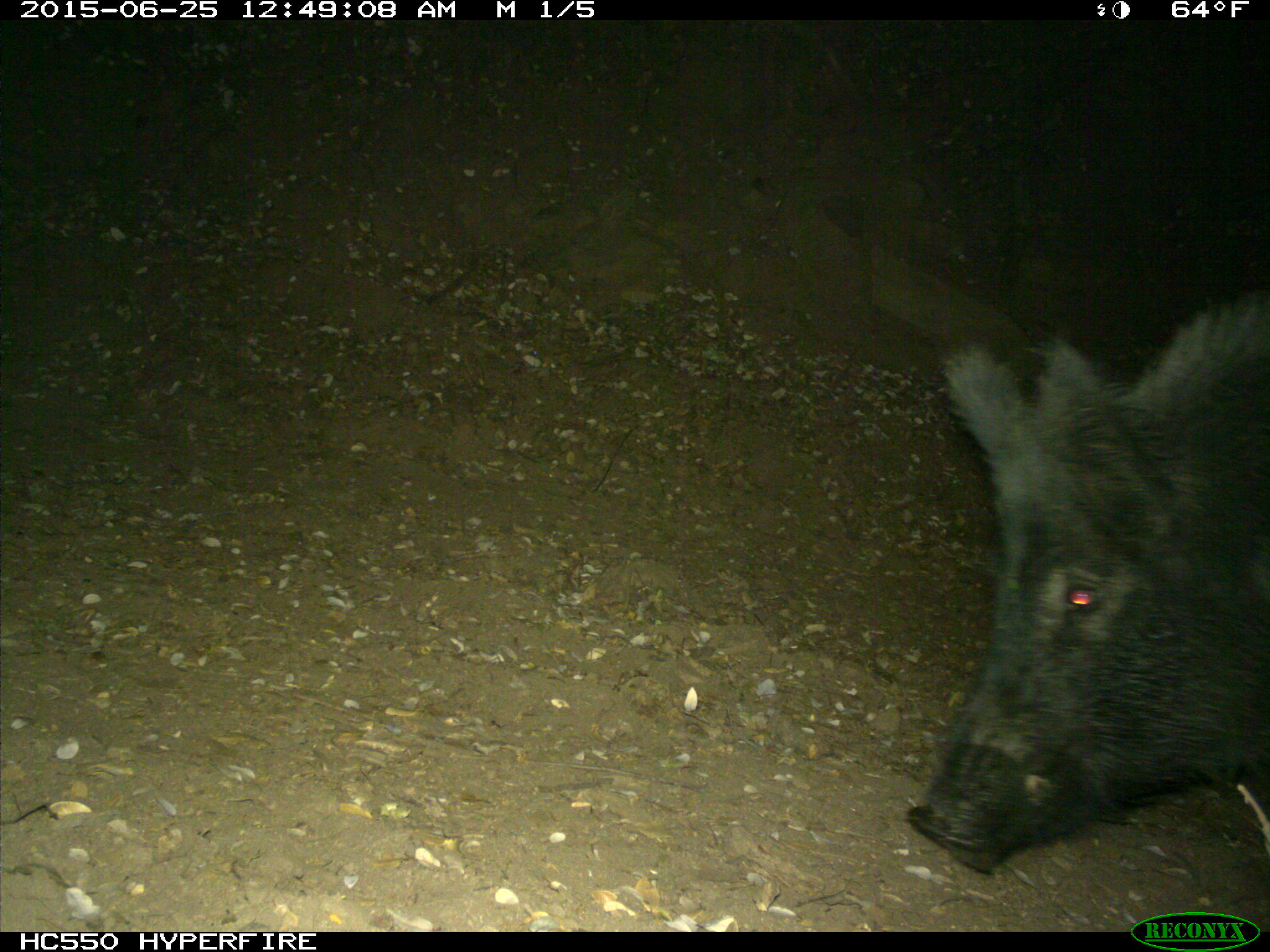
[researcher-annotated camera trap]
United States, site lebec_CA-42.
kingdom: Animalia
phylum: Chordata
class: Mammalia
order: Artiodactyla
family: Suidae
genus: Sus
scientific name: Sus scrofa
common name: wild boar